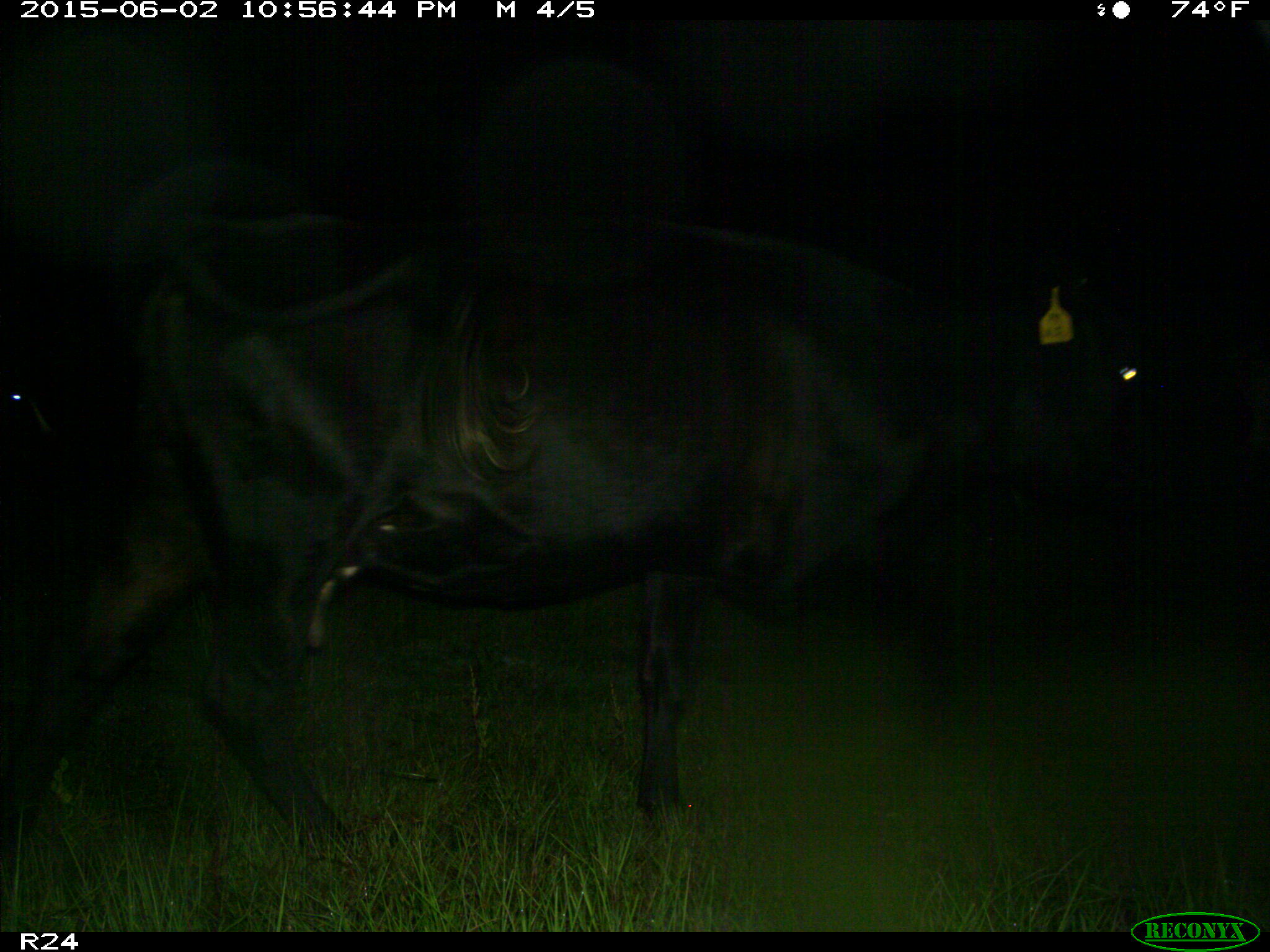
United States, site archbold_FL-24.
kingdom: Animalia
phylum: Chordata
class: Mammalia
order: Artiodactyla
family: Bovidae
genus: Bos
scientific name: Bos taurus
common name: domestic cow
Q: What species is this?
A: Bos taurus (domestic cow).